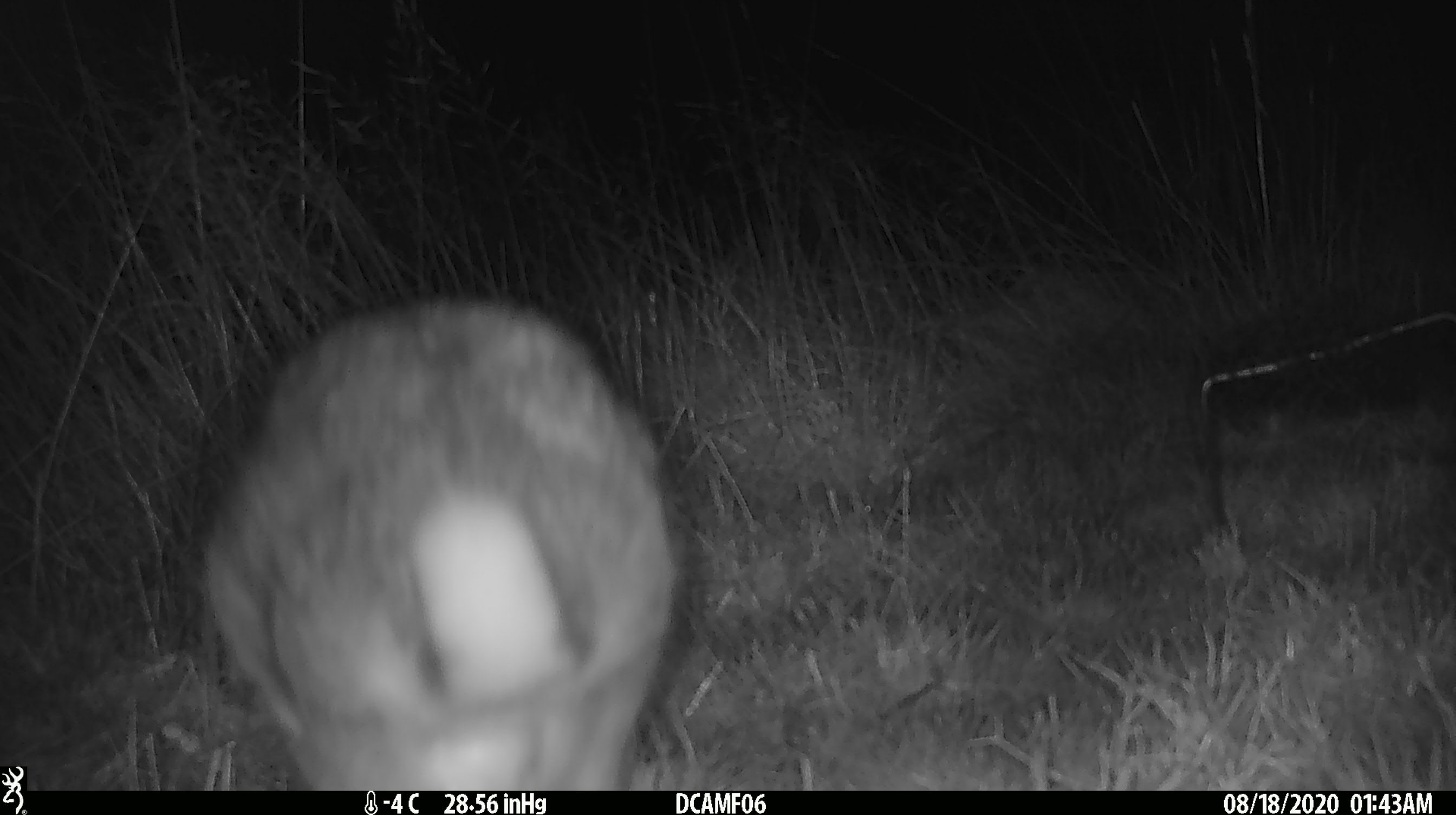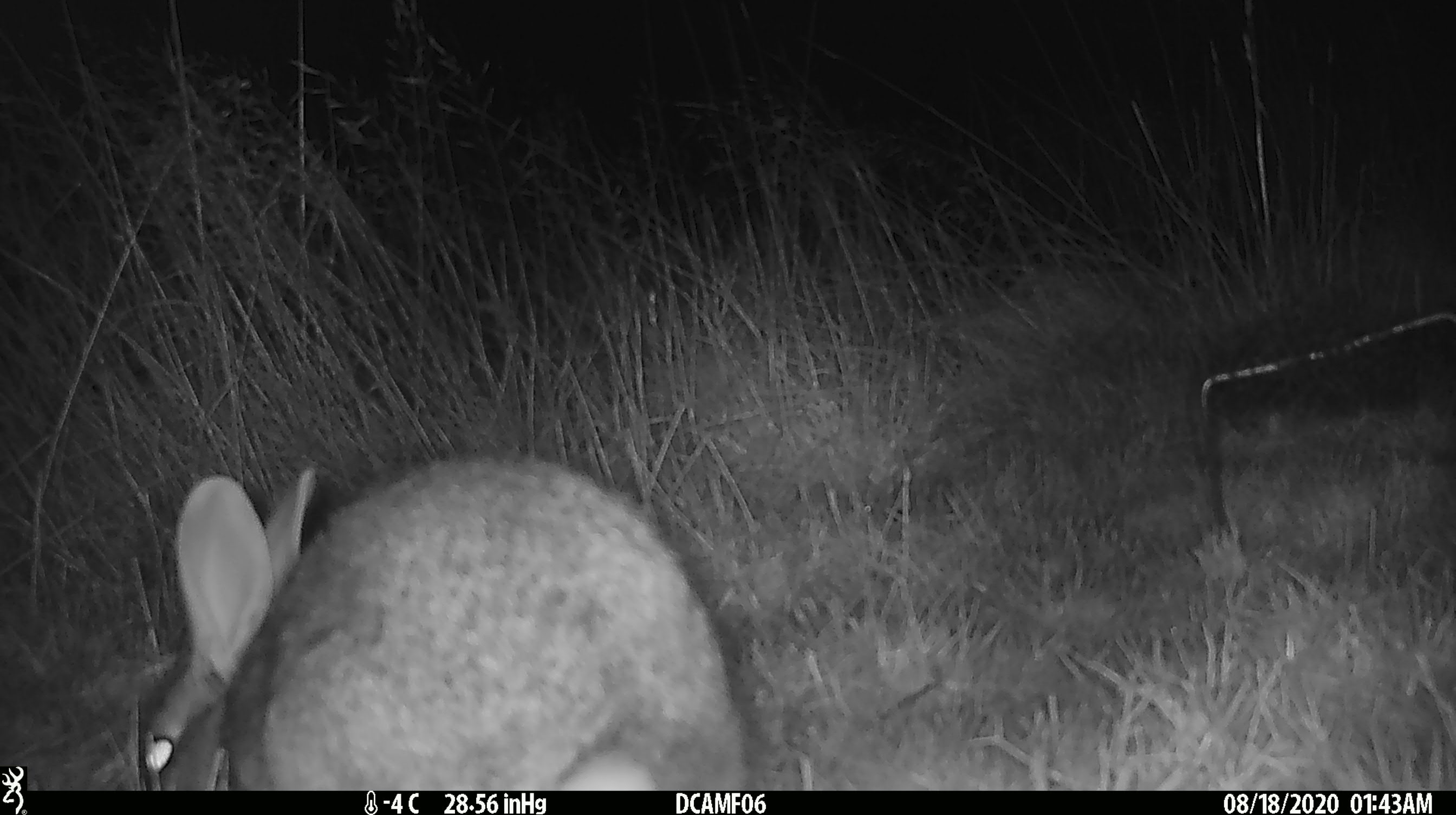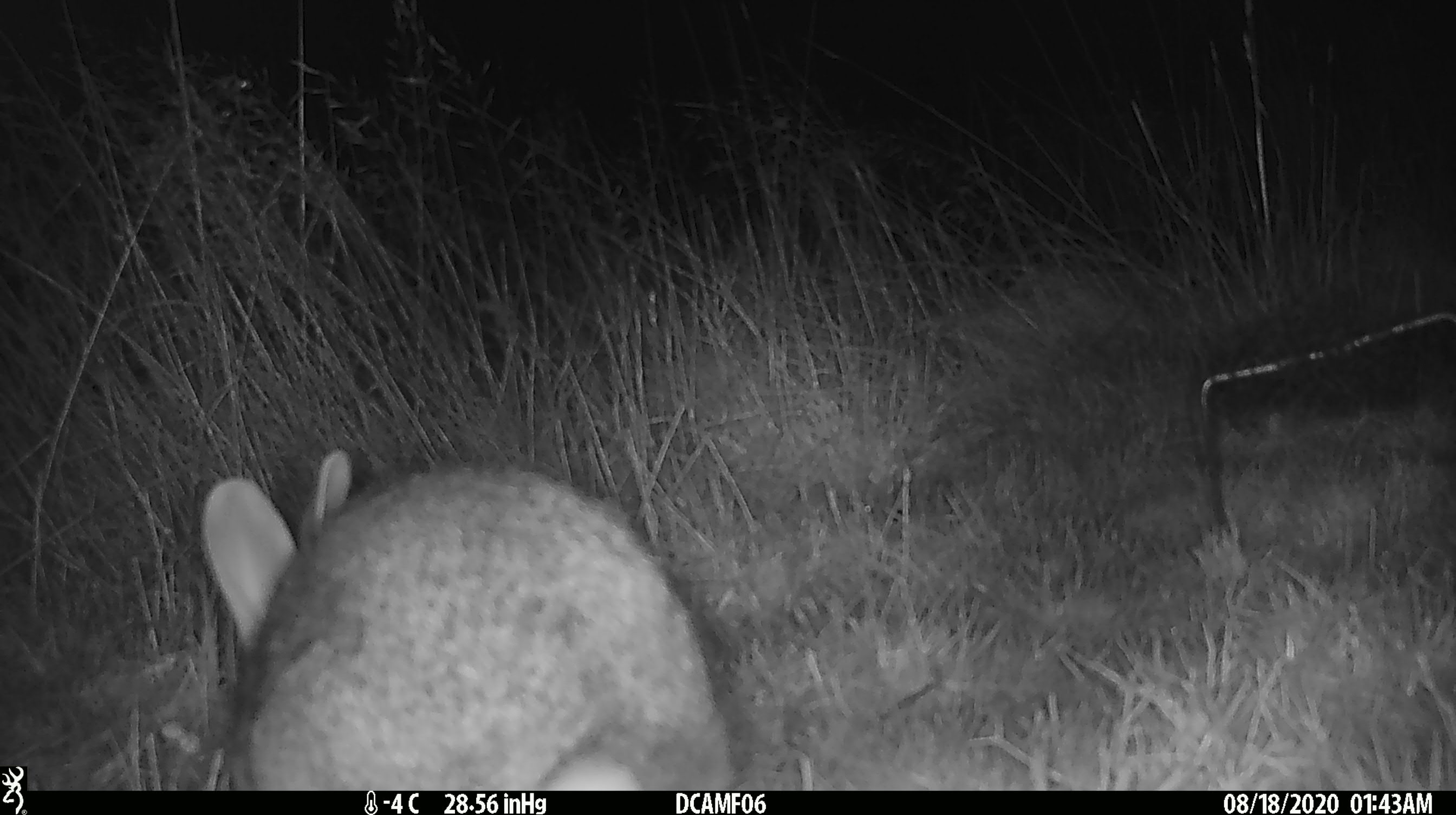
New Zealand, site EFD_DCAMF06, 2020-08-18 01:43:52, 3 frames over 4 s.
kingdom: Animalia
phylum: Chordata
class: Mammalia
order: Lagomorpha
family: Leporidae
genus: Oryctolagus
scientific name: Oryctolagus cuniculus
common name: european rabbit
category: rabbit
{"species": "rabbit (european rabbit) (Oryctolagus cuniculus)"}